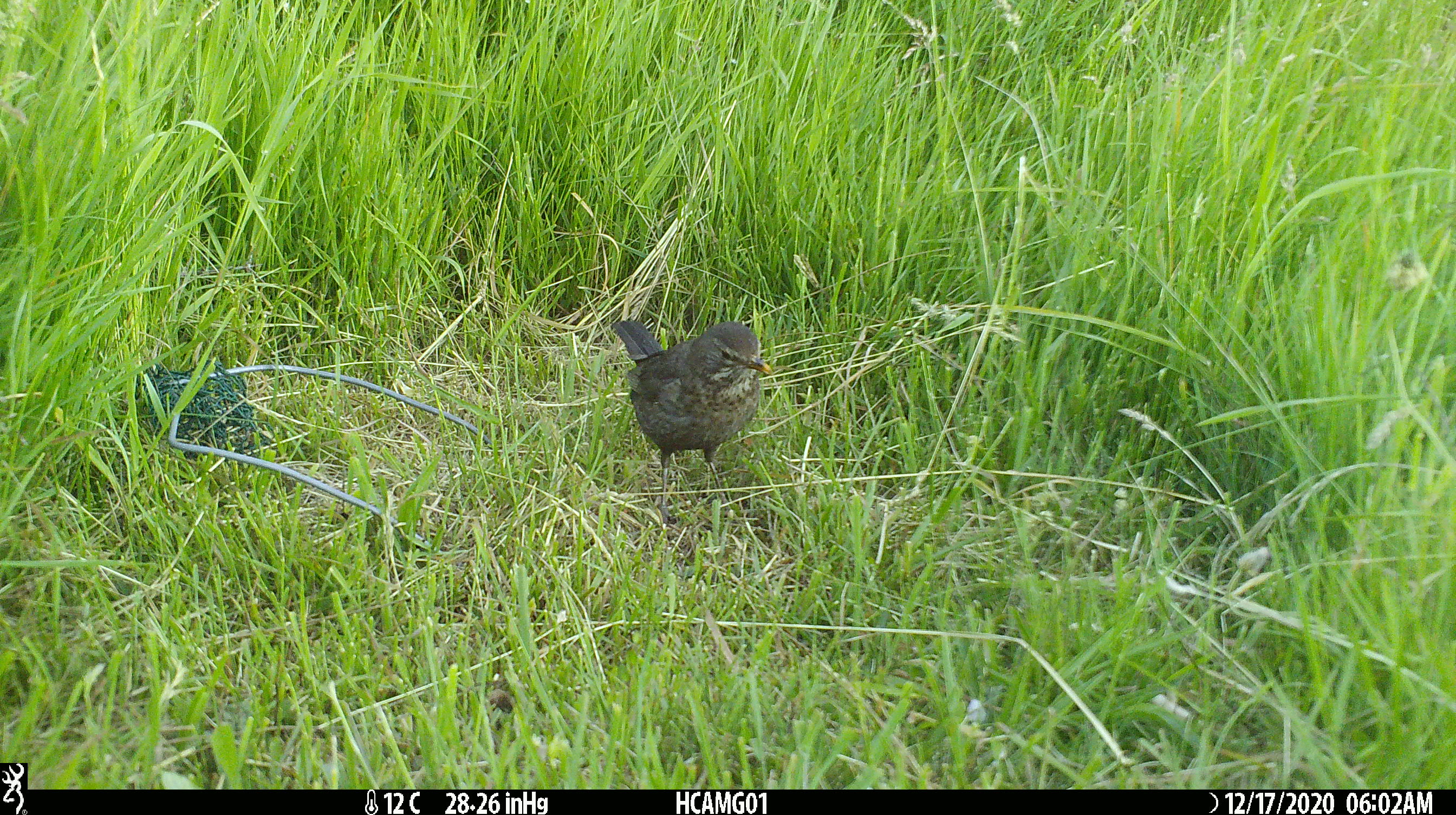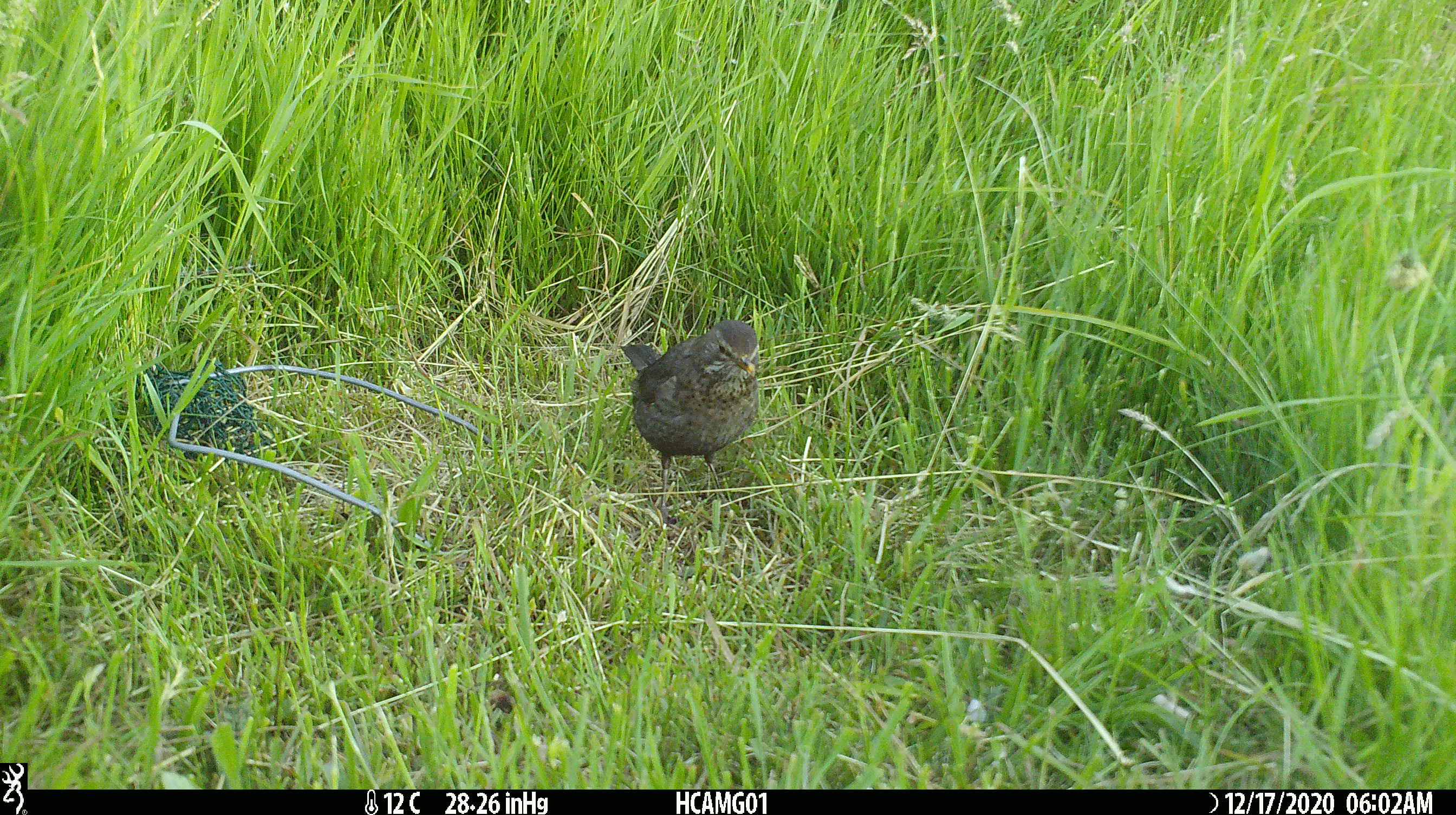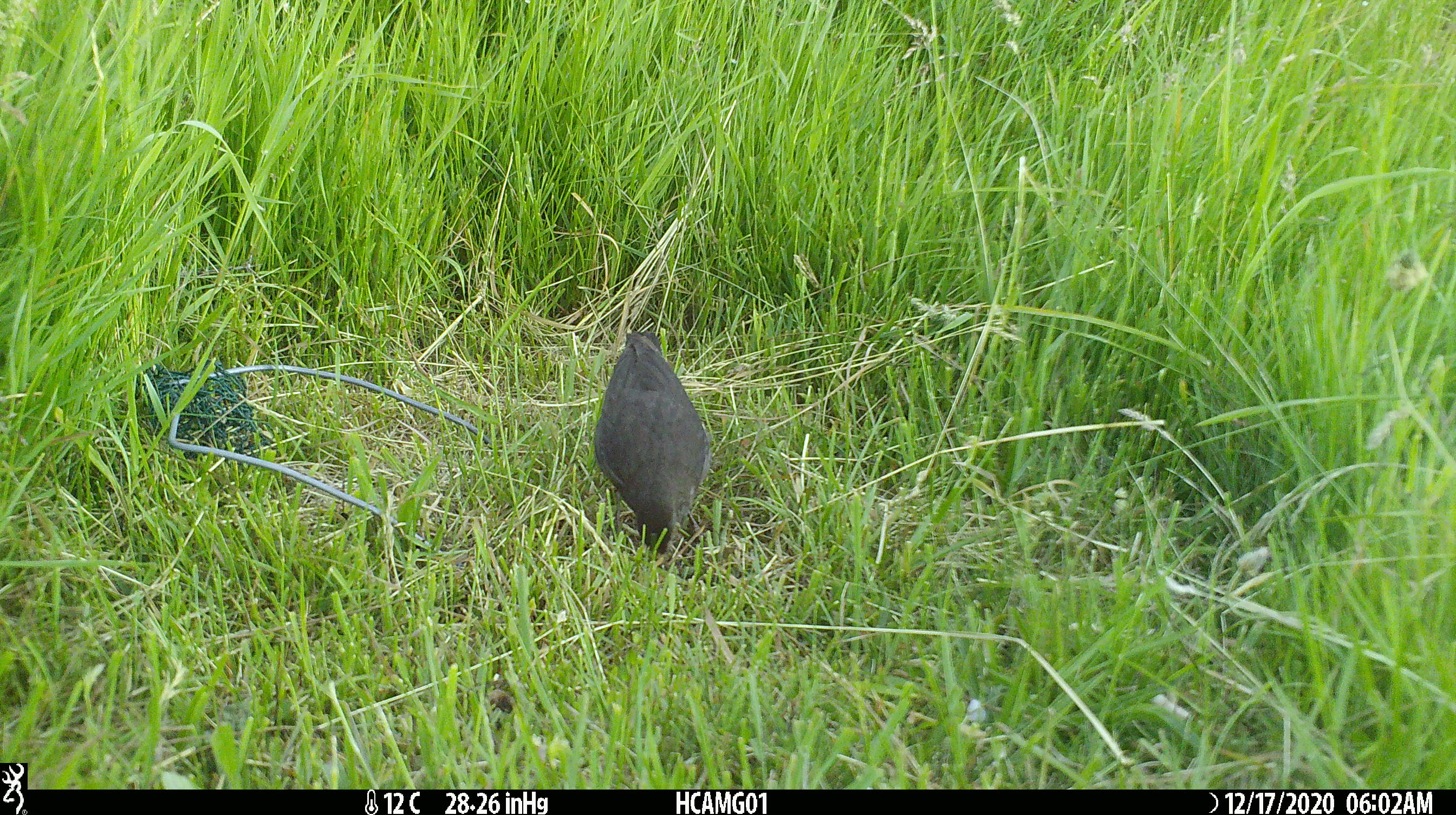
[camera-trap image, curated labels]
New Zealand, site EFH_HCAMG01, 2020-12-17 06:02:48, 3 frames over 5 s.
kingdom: Animalia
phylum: Chordata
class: Aves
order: Passeriformes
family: Turdidae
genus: Turdus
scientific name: Turdus merula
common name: eurasian blackbird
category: blackbird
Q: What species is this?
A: Blackbird (eurasian blackbird) (Turdus merula).